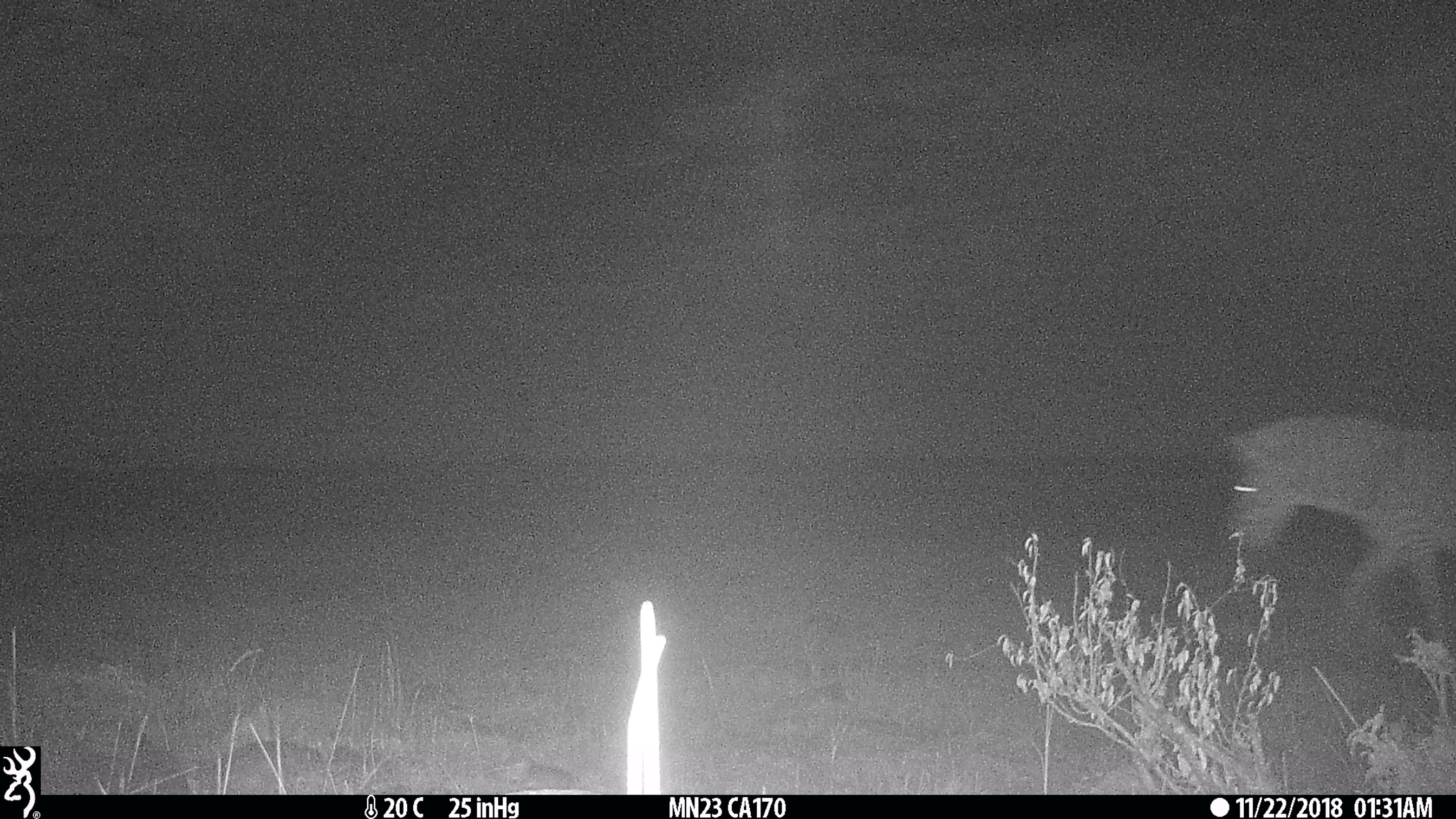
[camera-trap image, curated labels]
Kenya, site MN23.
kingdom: Animalia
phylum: Chordata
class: Mammalia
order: Perissodactyla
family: Equidae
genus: Equus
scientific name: Equus quagga burchellii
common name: burchell's zebra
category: zebra